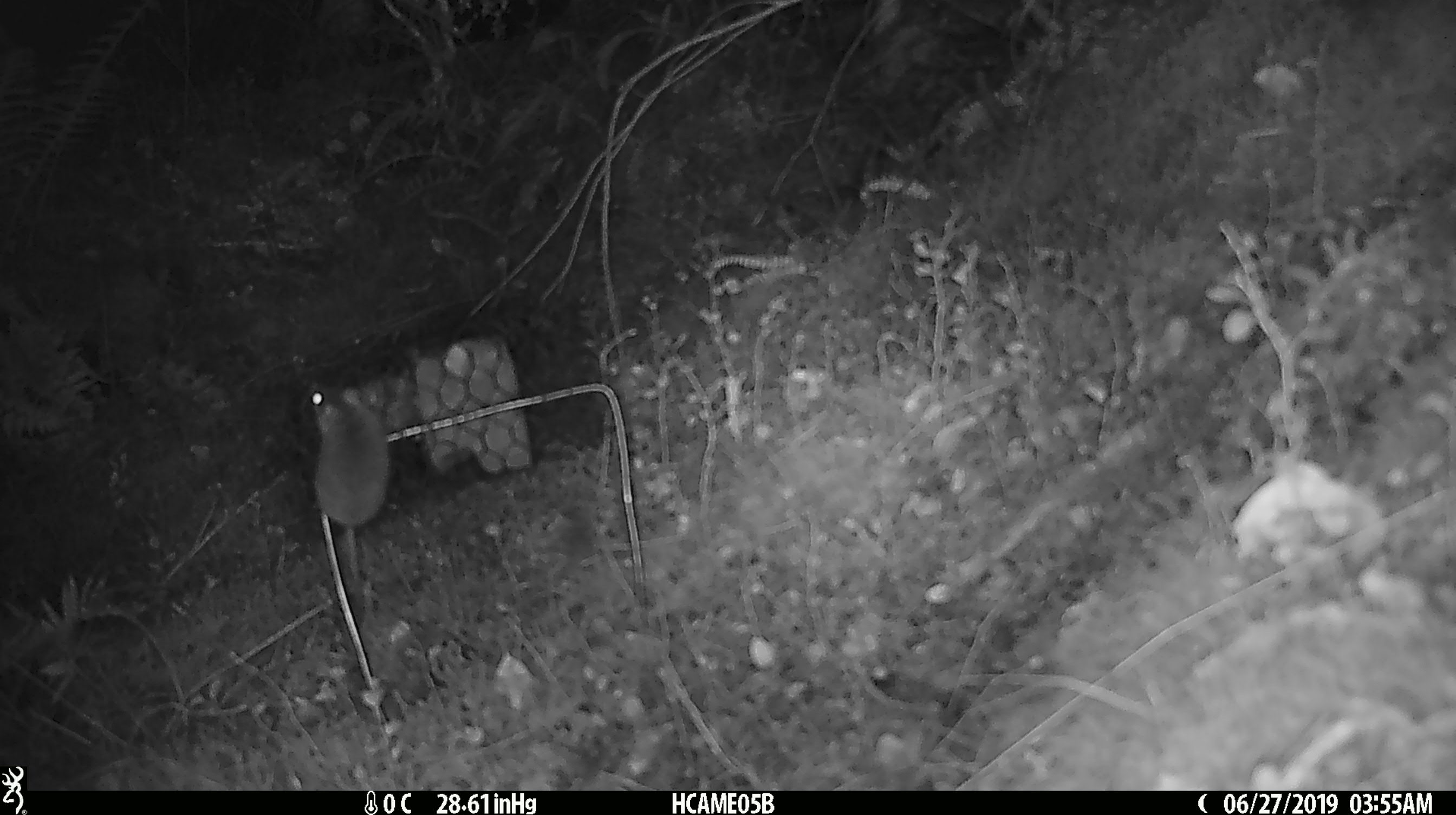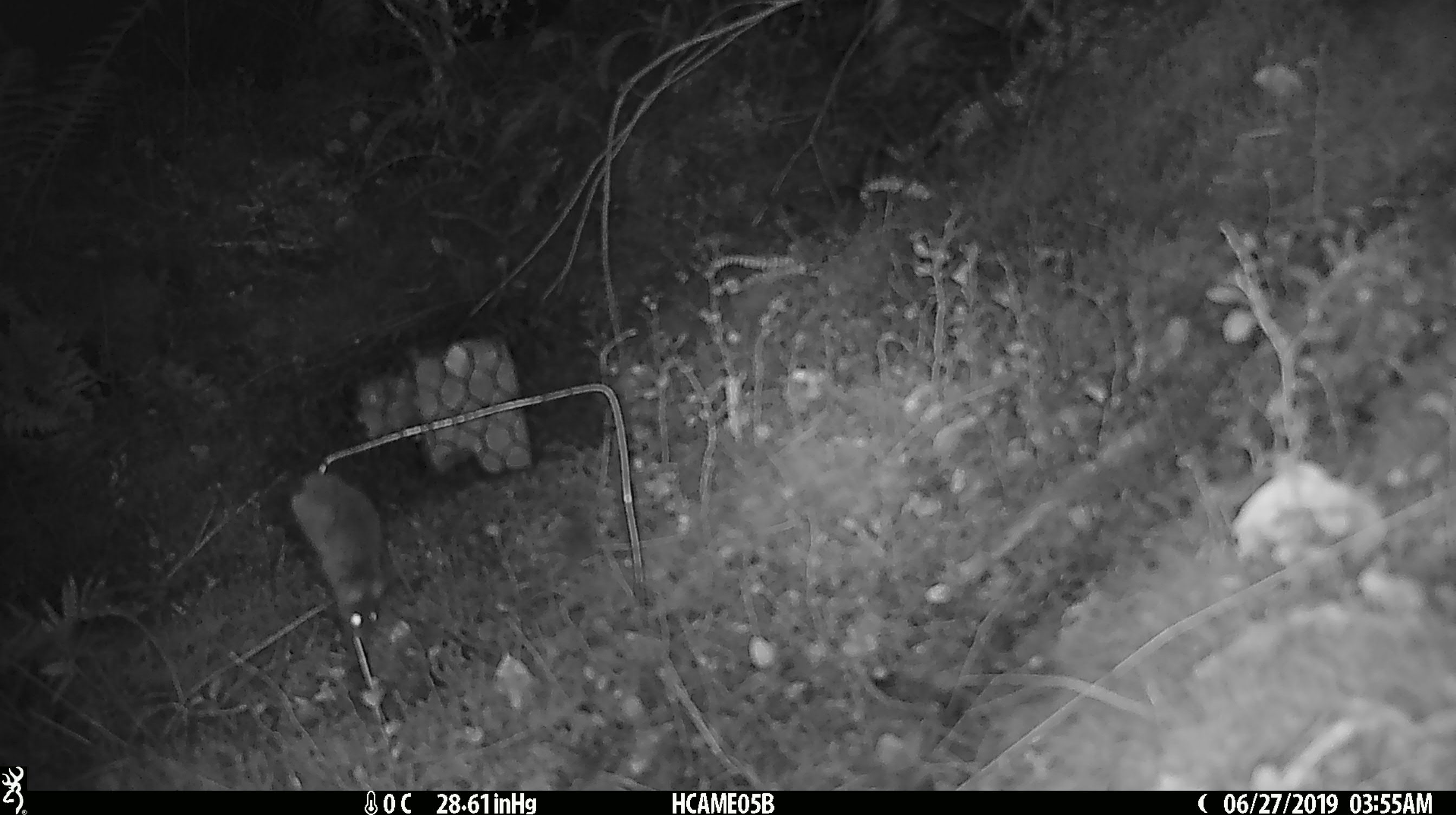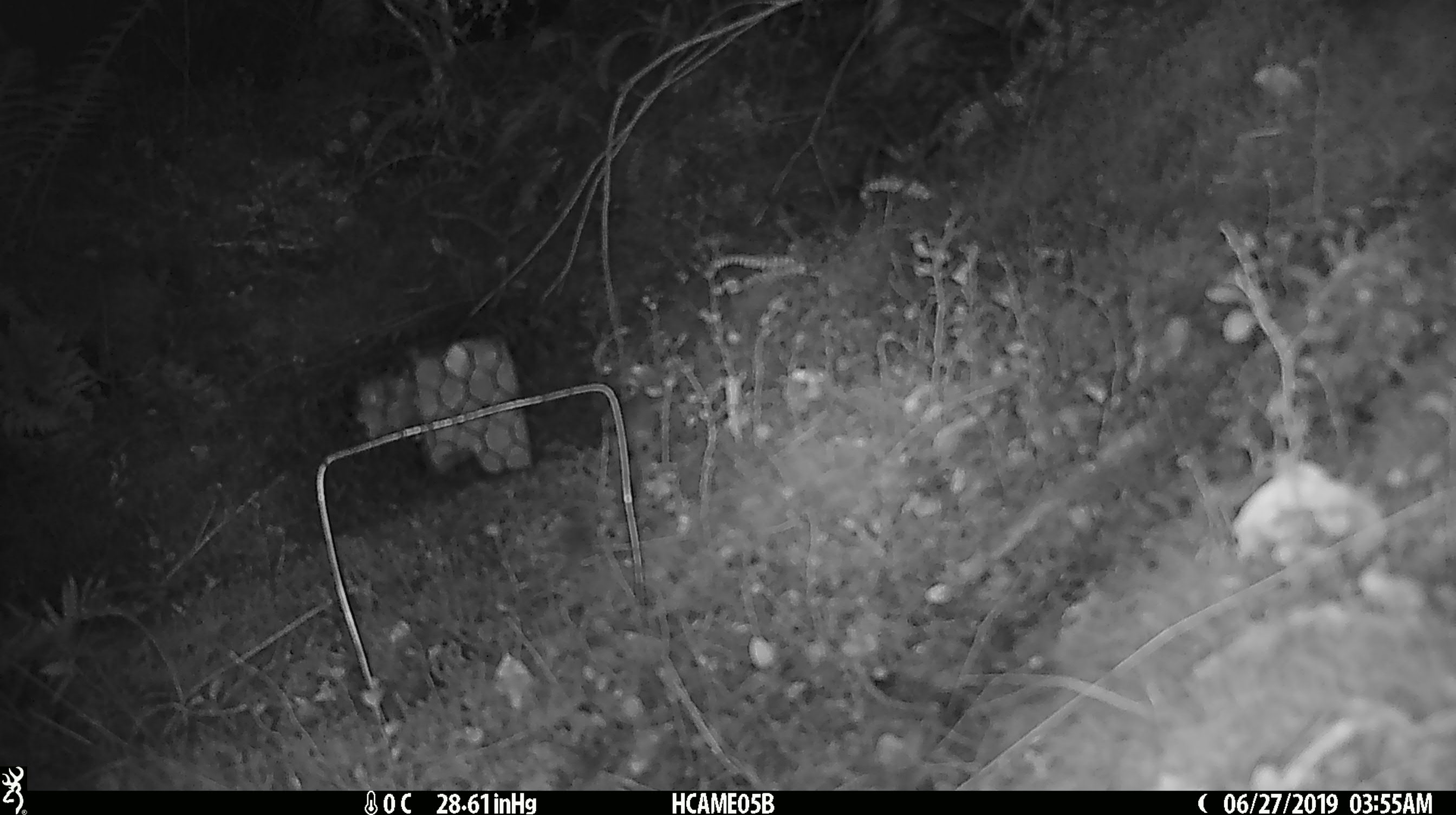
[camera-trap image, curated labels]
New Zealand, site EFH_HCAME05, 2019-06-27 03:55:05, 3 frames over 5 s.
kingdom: Animalia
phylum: Chordata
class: Mammalia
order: Rodentia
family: Muridae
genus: Mus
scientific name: Mus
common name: mouse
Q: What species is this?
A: Mouse (Mus).